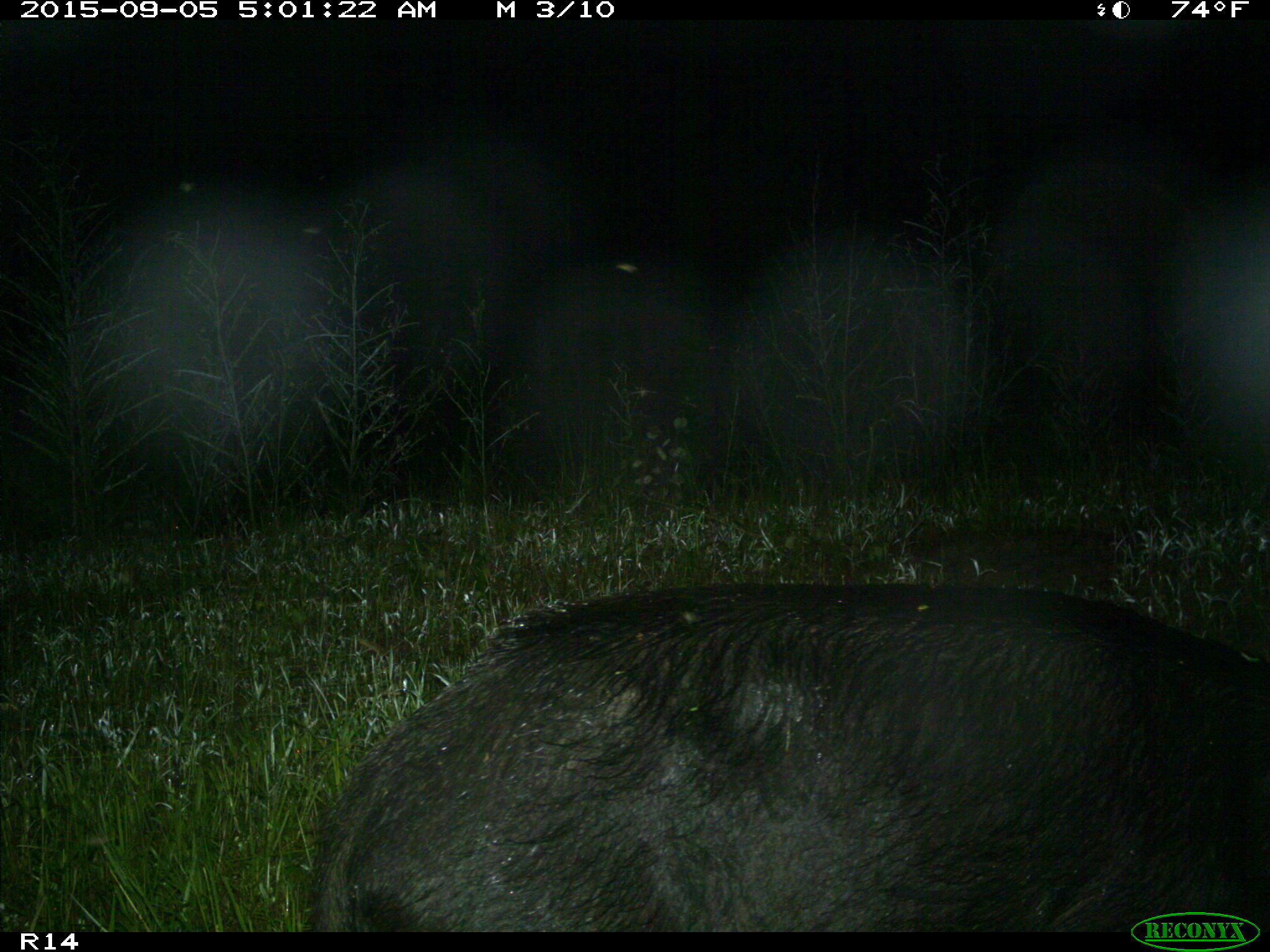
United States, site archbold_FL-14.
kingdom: Animalia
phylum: Chordata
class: Mammalia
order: Artiodactyla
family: Suidae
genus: Sus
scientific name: Sus scrofa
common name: wild boar